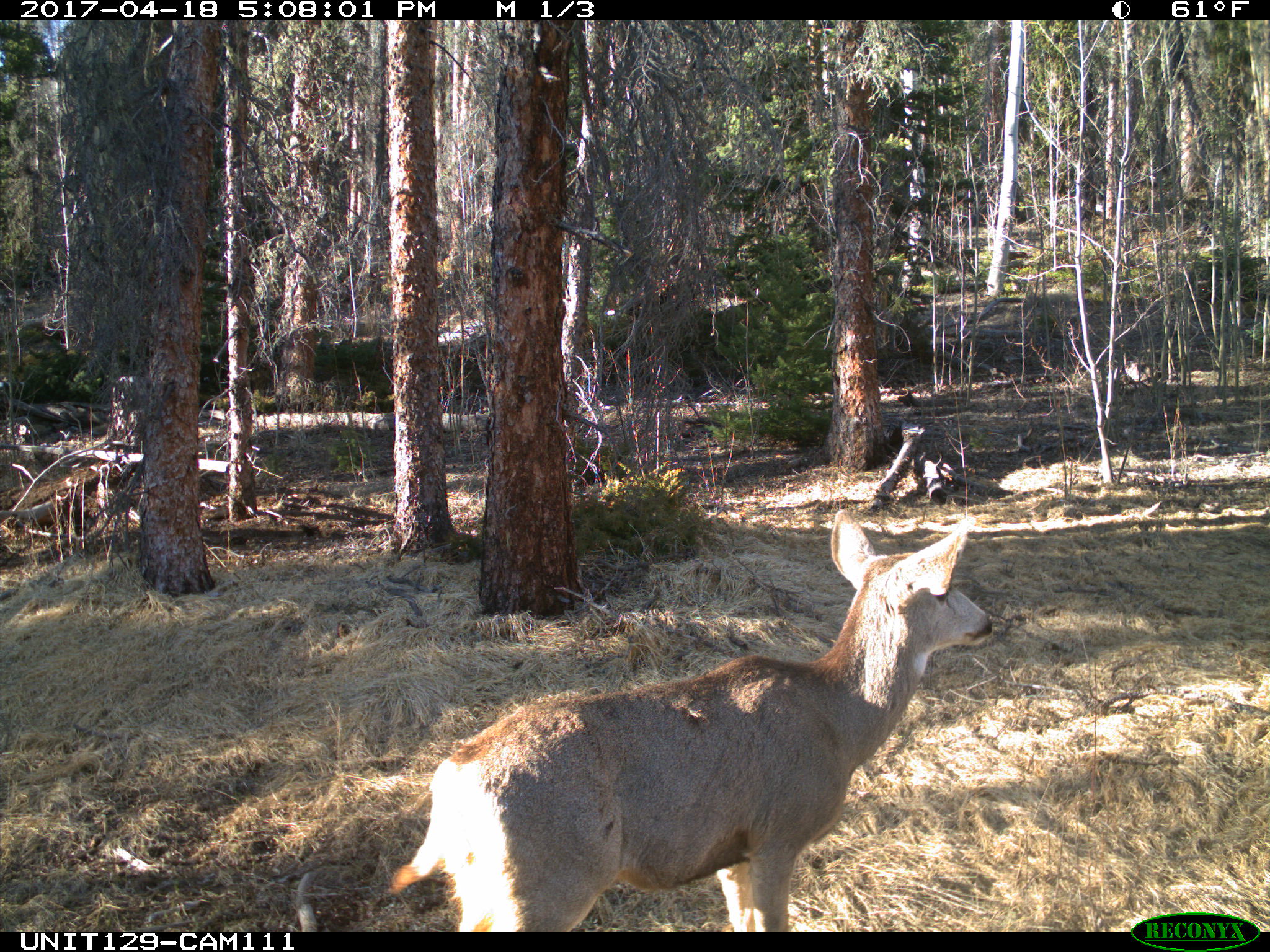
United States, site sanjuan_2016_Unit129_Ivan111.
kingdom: Animalia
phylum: Chordata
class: Mammalia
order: Artiodactyla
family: Cervidae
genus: Odocoileus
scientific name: Odocoileus hemionus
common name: mule deer